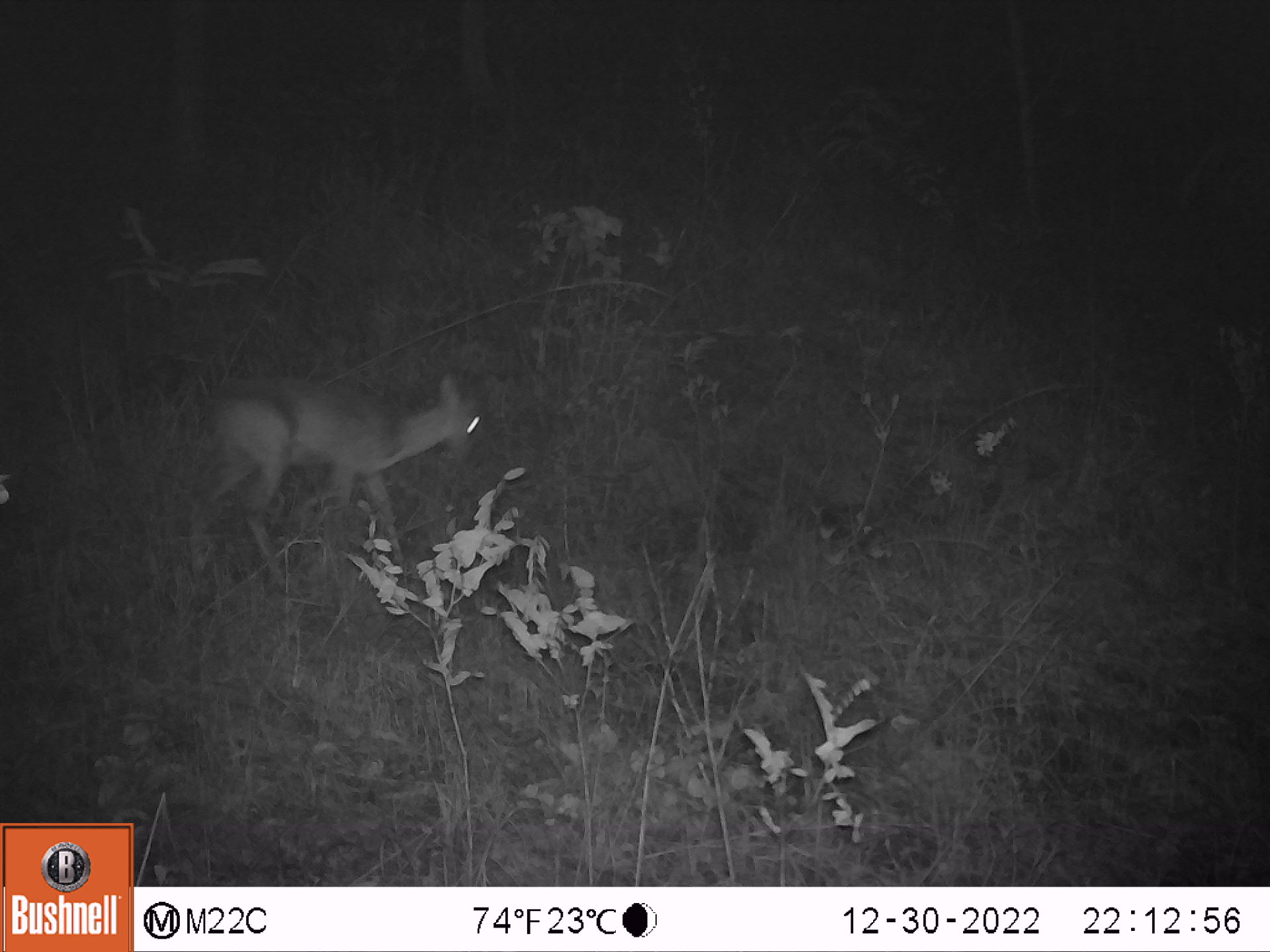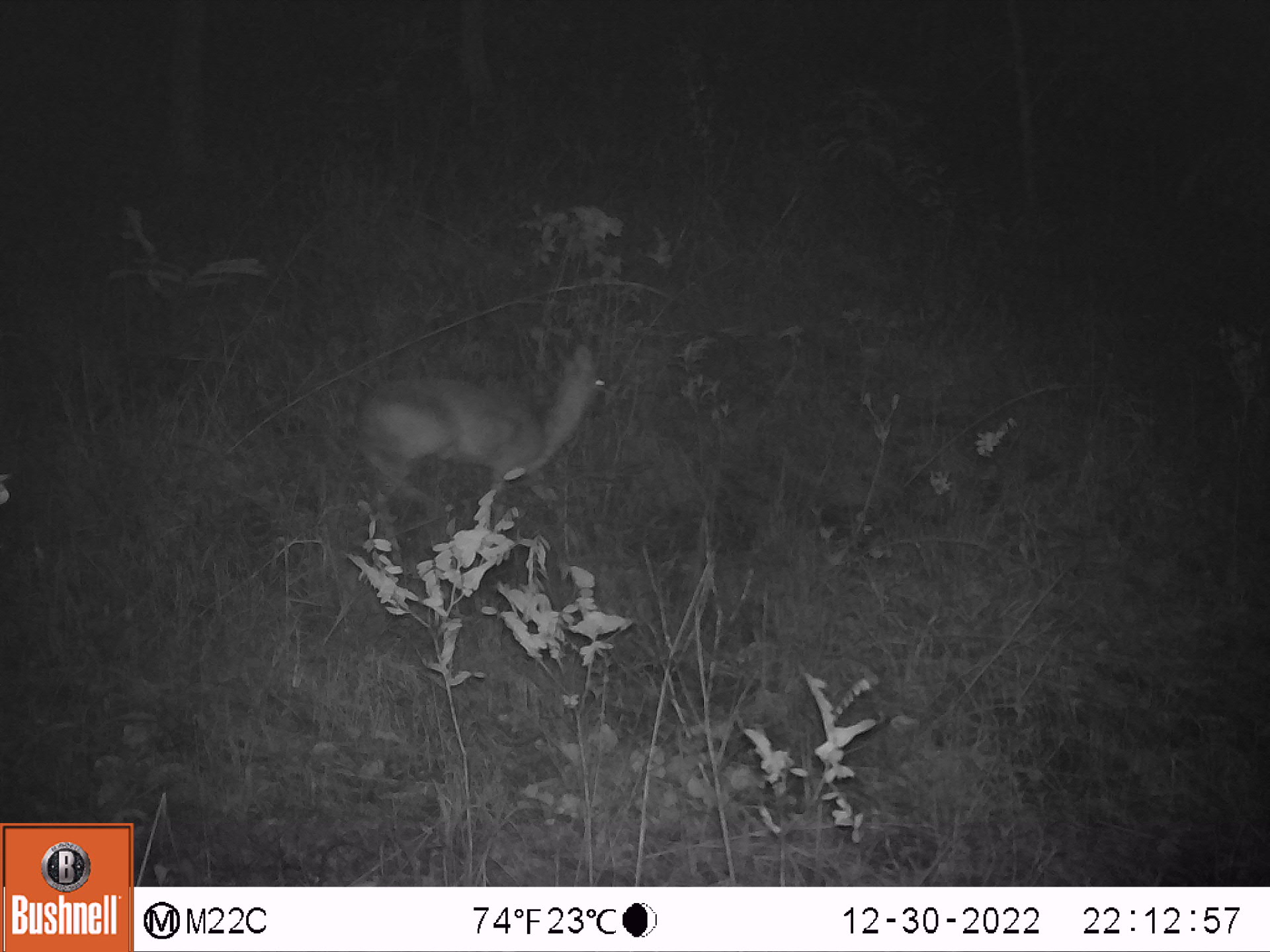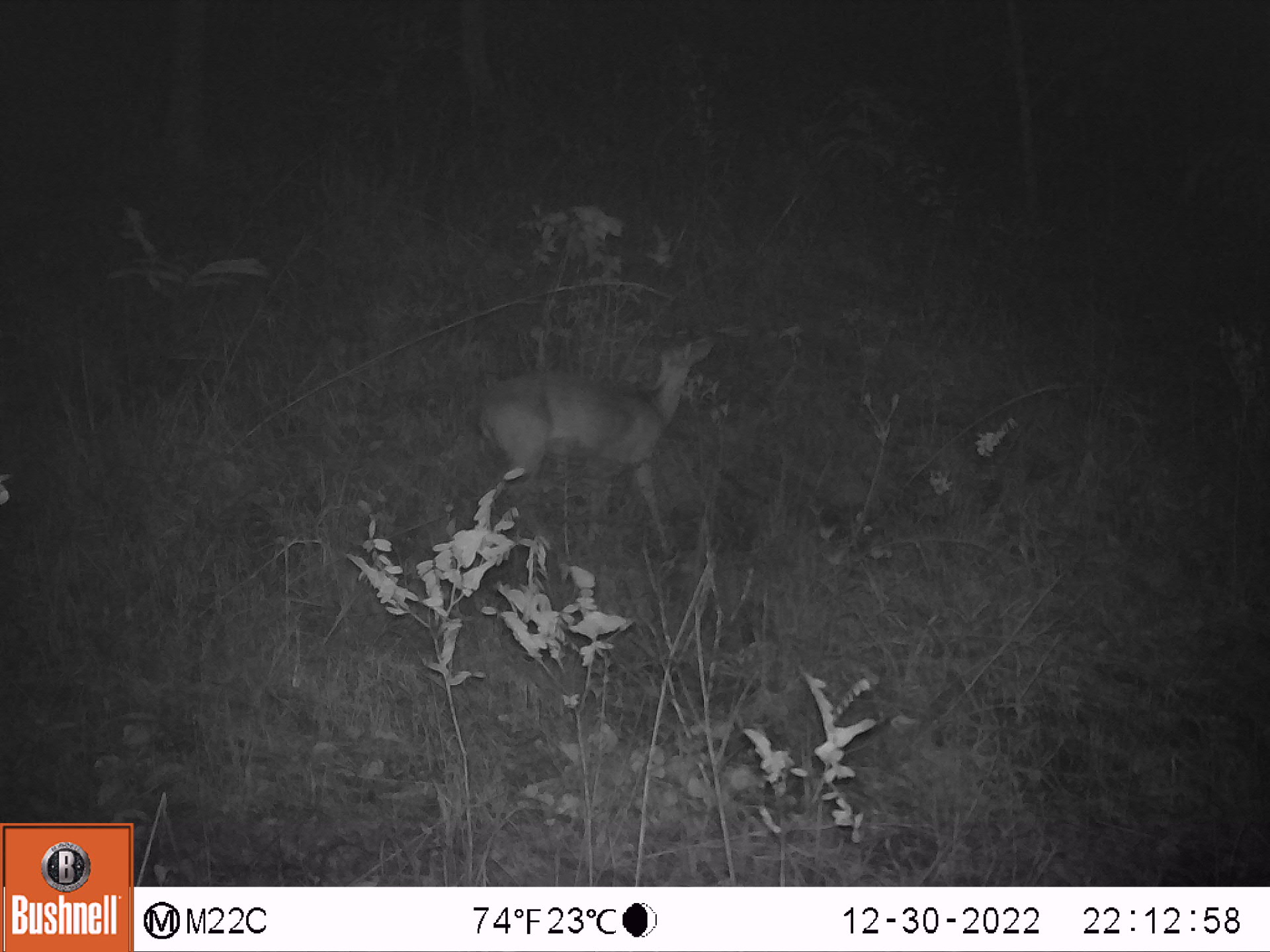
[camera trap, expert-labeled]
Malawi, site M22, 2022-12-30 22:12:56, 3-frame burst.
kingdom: Animalia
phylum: Chordata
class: Mammalia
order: Artiodactyla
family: Bovidae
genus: Sylvicapra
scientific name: Sylvicapra grimmia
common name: common duiker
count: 1